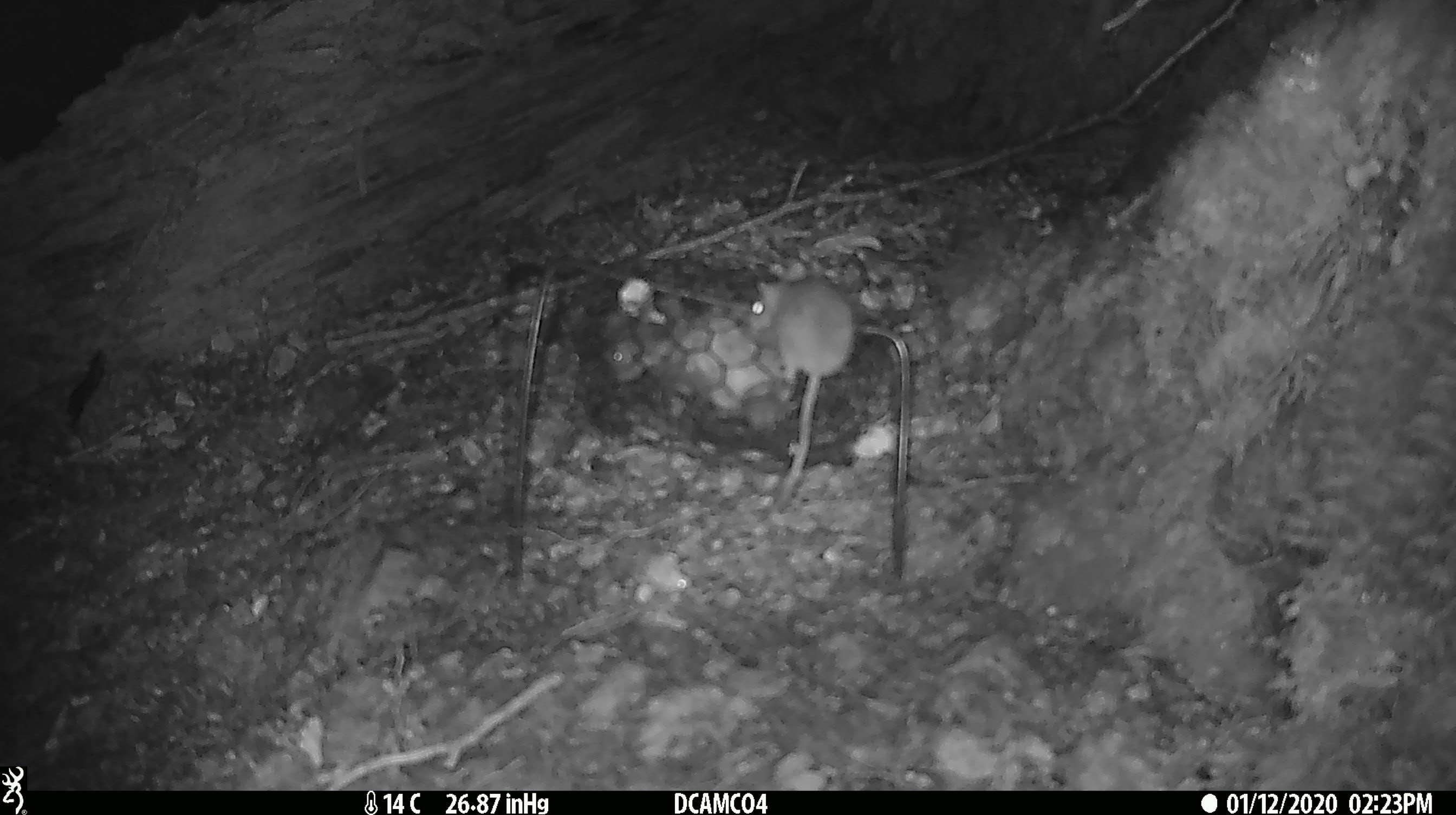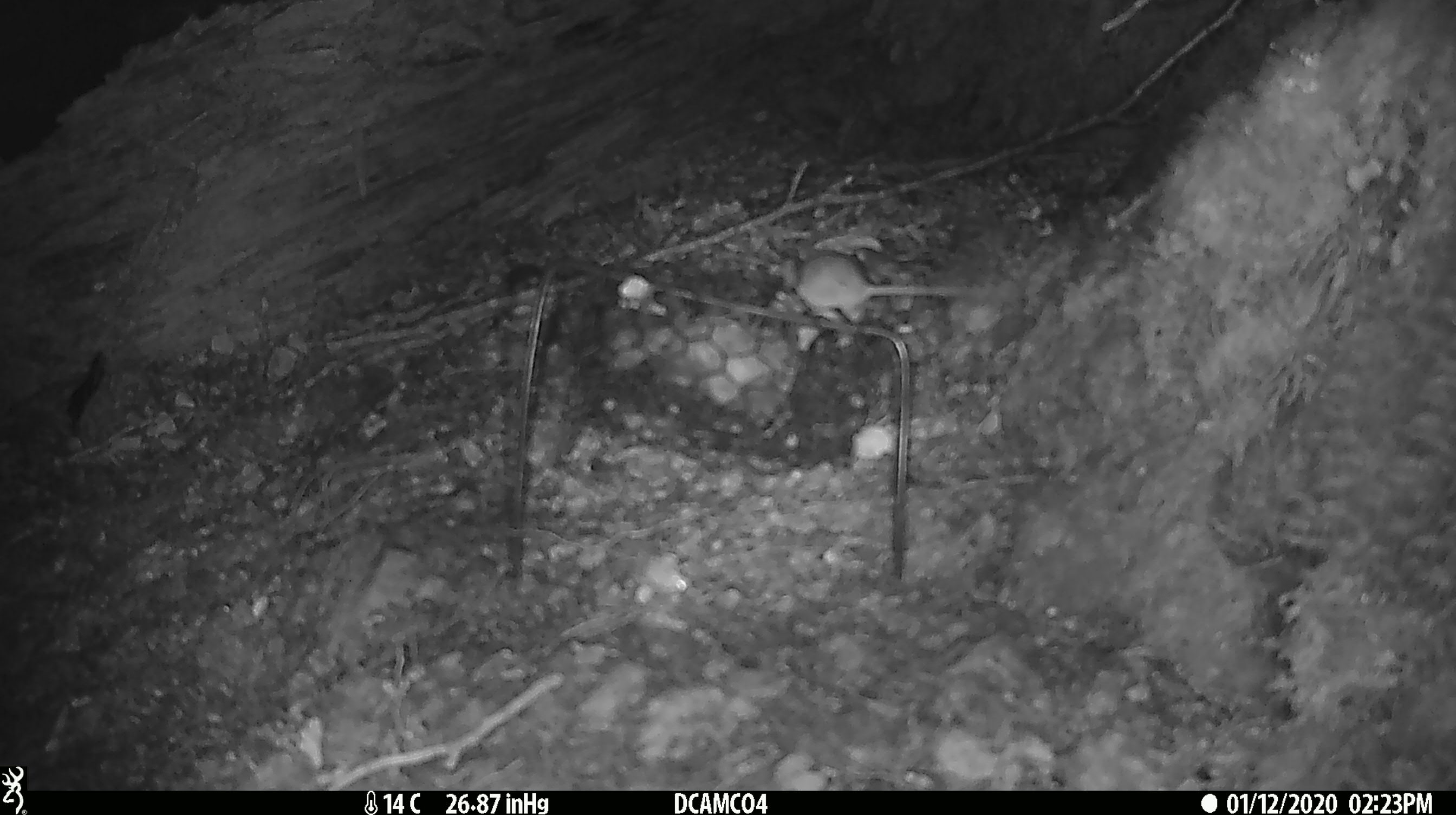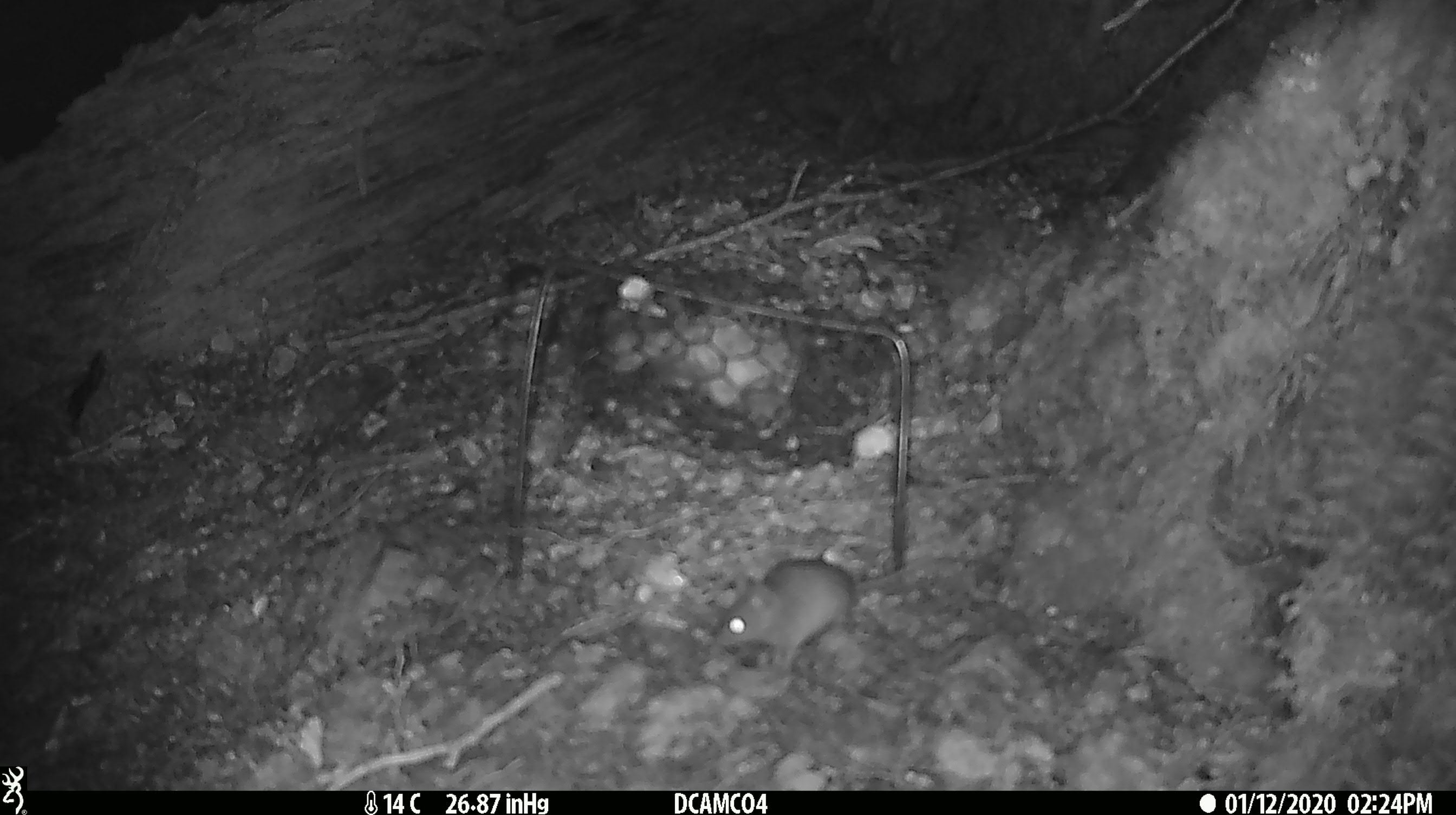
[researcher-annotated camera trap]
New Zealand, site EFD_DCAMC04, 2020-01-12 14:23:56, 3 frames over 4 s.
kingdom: Animalia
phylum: Chordata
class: Mammalia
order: Rodentia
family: Muridae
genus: Mus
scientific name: Mus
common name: mouse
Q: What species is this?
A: Mouse (Mus).